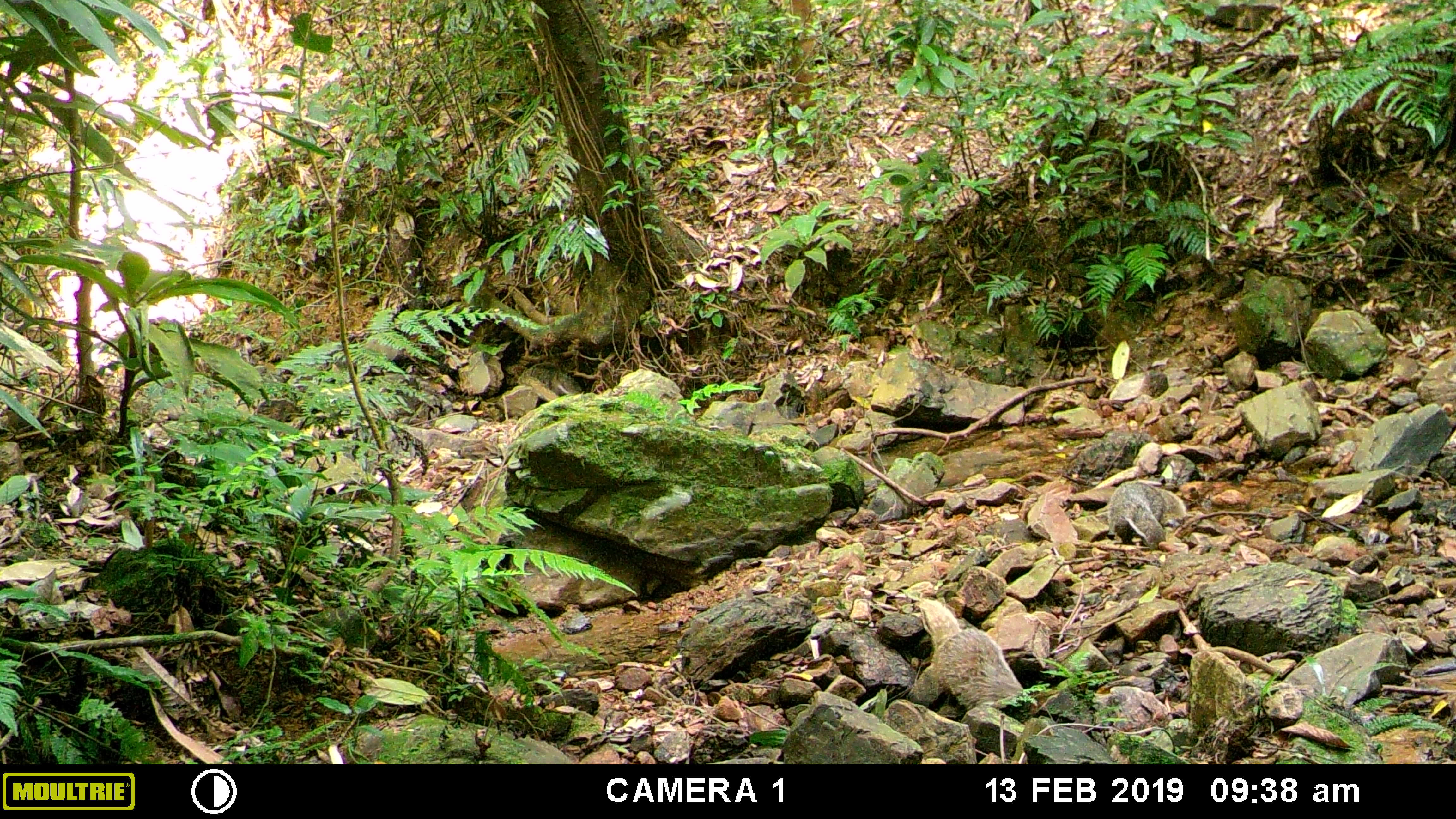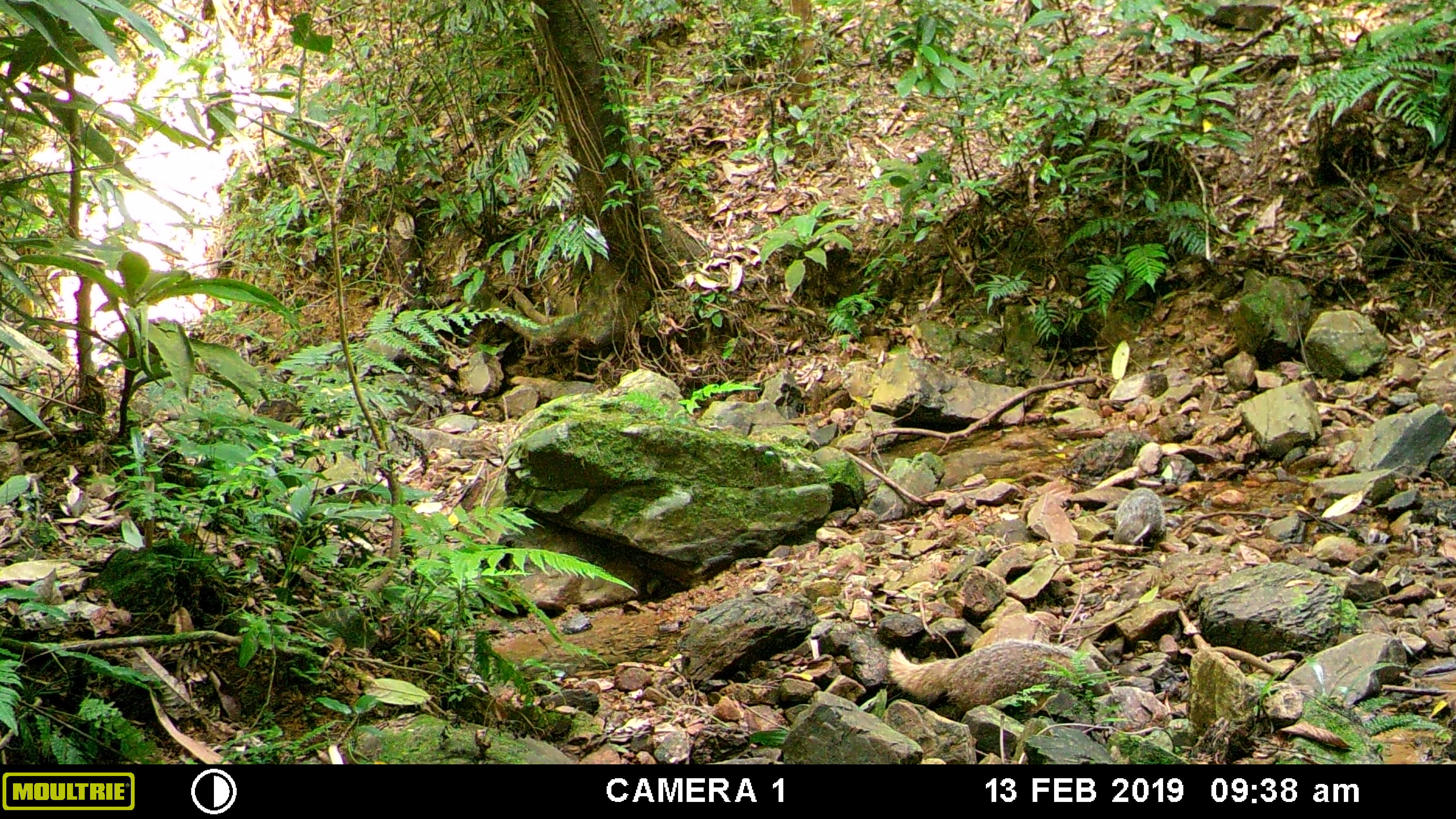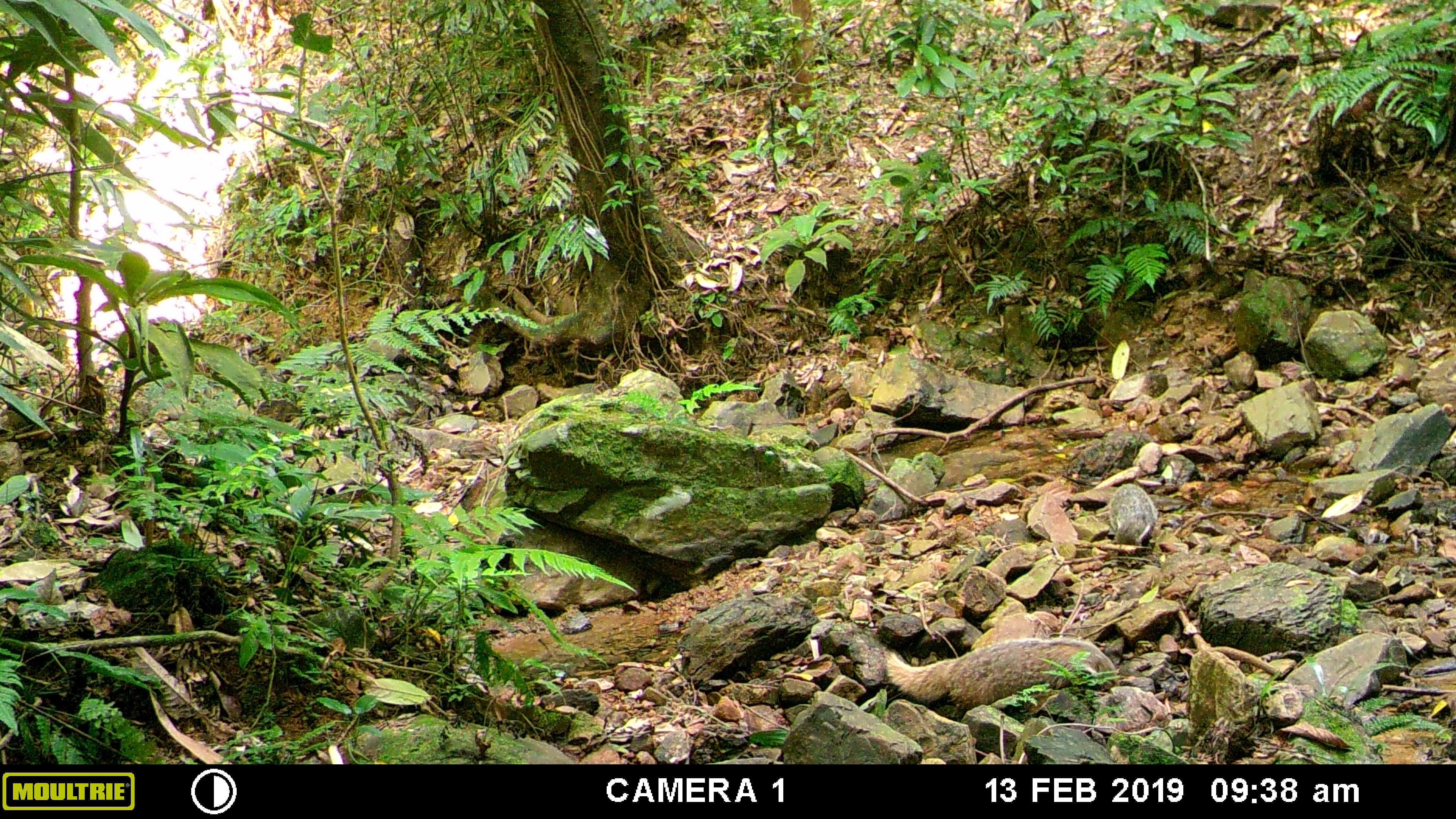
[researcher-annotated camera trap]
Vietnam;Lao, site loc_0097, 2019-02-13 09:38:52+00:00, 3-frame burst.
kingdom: Animalia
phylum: Chordata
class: Mammalia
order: Carnivora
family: Herpestidae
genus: Urva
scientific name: Urva urva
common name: crab-eating mongoose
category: crab eating mongoose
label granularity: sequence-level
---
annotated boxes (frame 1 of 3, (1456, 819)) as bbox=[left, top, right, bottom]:
crab eating mongoose: bbox=[908, 595, 1039, 711]; bbox=[1102, 480, 1189, 550]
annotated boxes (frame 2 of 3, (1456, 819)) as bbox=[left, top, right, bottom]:
crab eating mongoose: bbox=[884, 642, 1111, 707]; bbox=[1111, 485, 1167, 548]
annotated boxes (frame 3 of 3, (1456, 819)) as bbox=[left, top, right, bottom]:
crab eating mongoose: bbox=[883, 634, 1117, 705]; bbox=[1104, 481, 1155, 548]